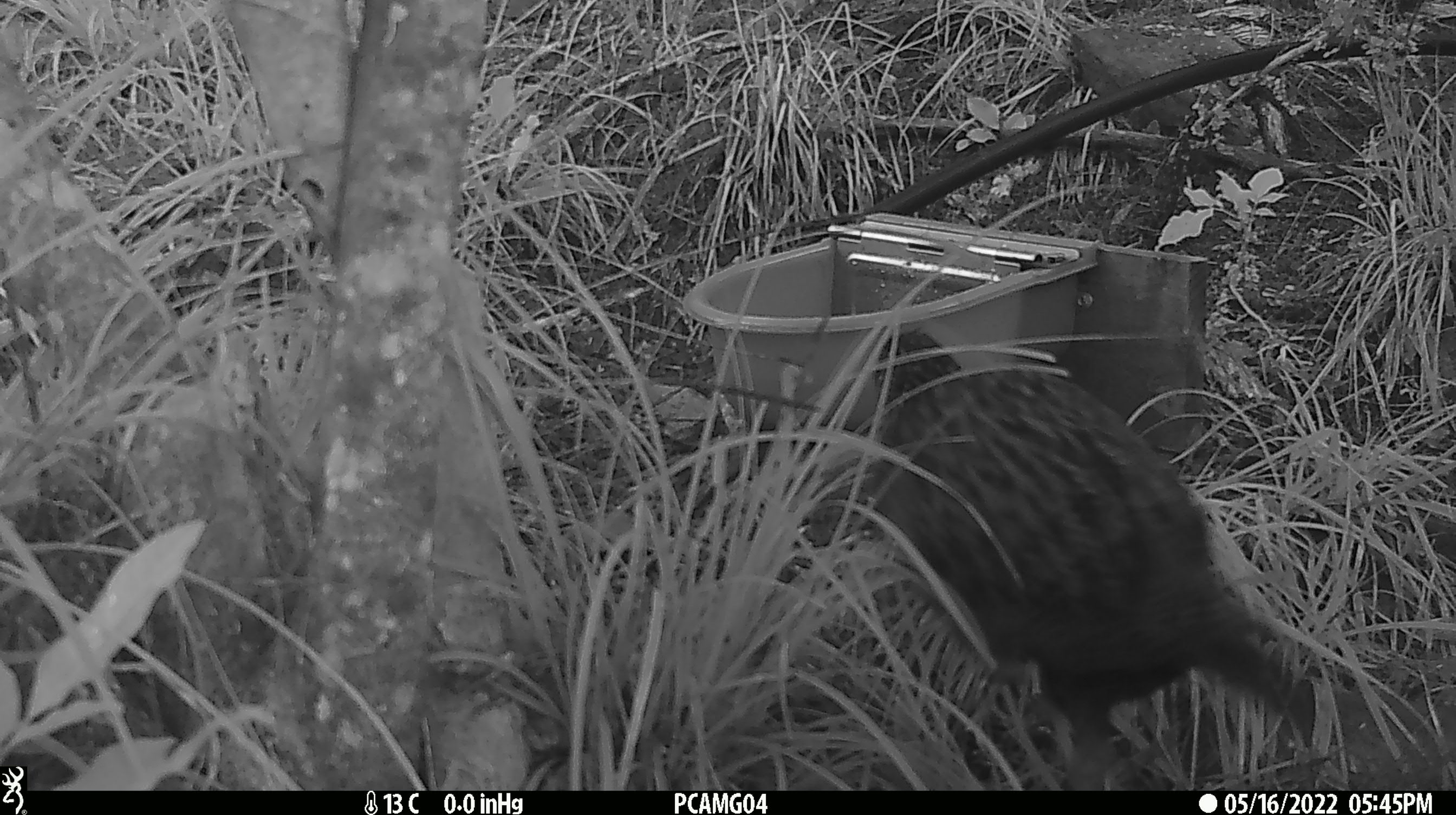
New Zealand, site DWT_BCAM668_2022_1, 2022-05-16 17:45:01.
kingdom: Animalia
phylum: Chordata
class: Aves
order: Gruiformes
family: Rallidae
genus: Gallirallus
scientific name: Gallirallus australis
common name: weka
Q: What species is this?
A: Weka (Gallirallus australis).